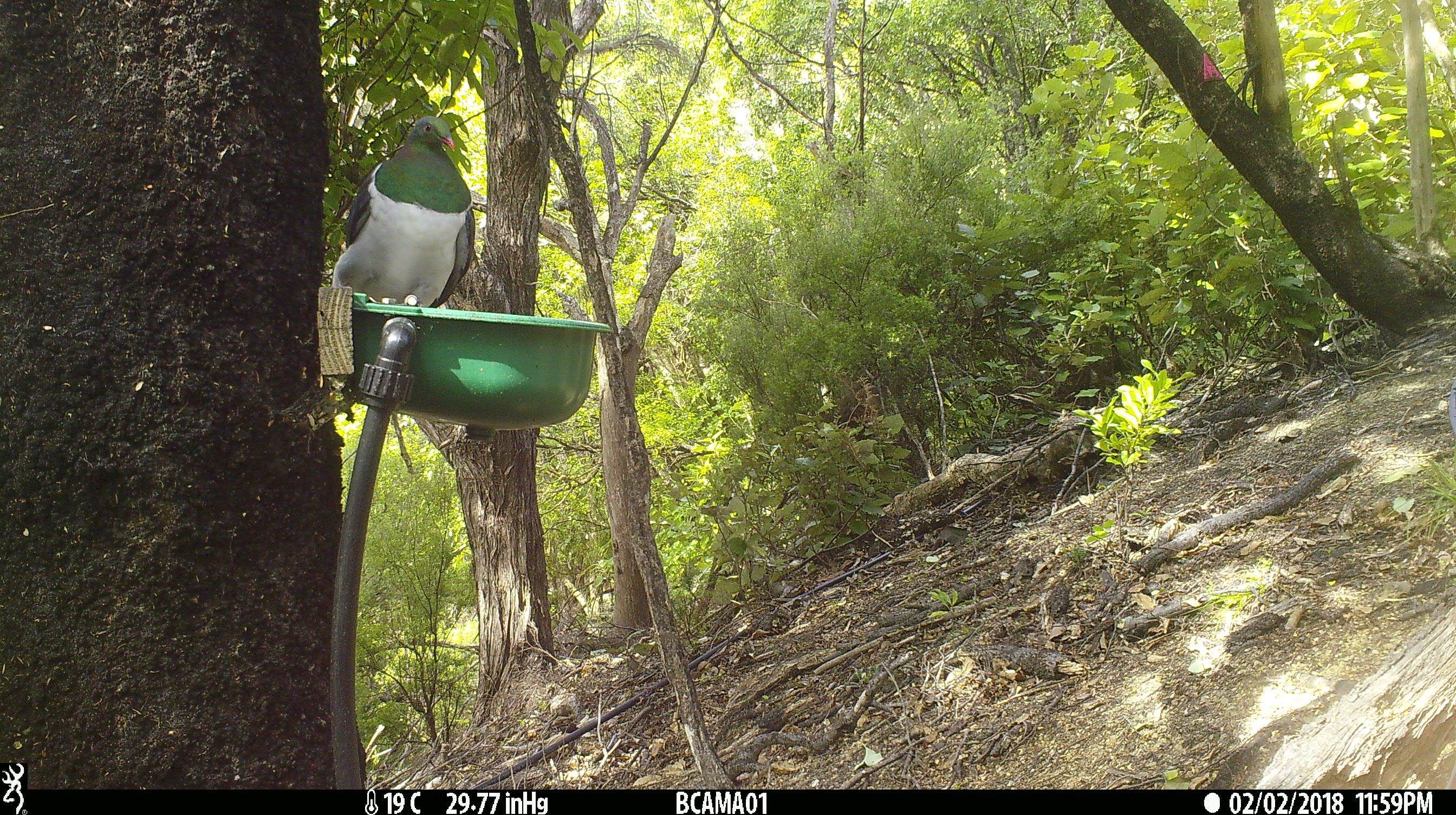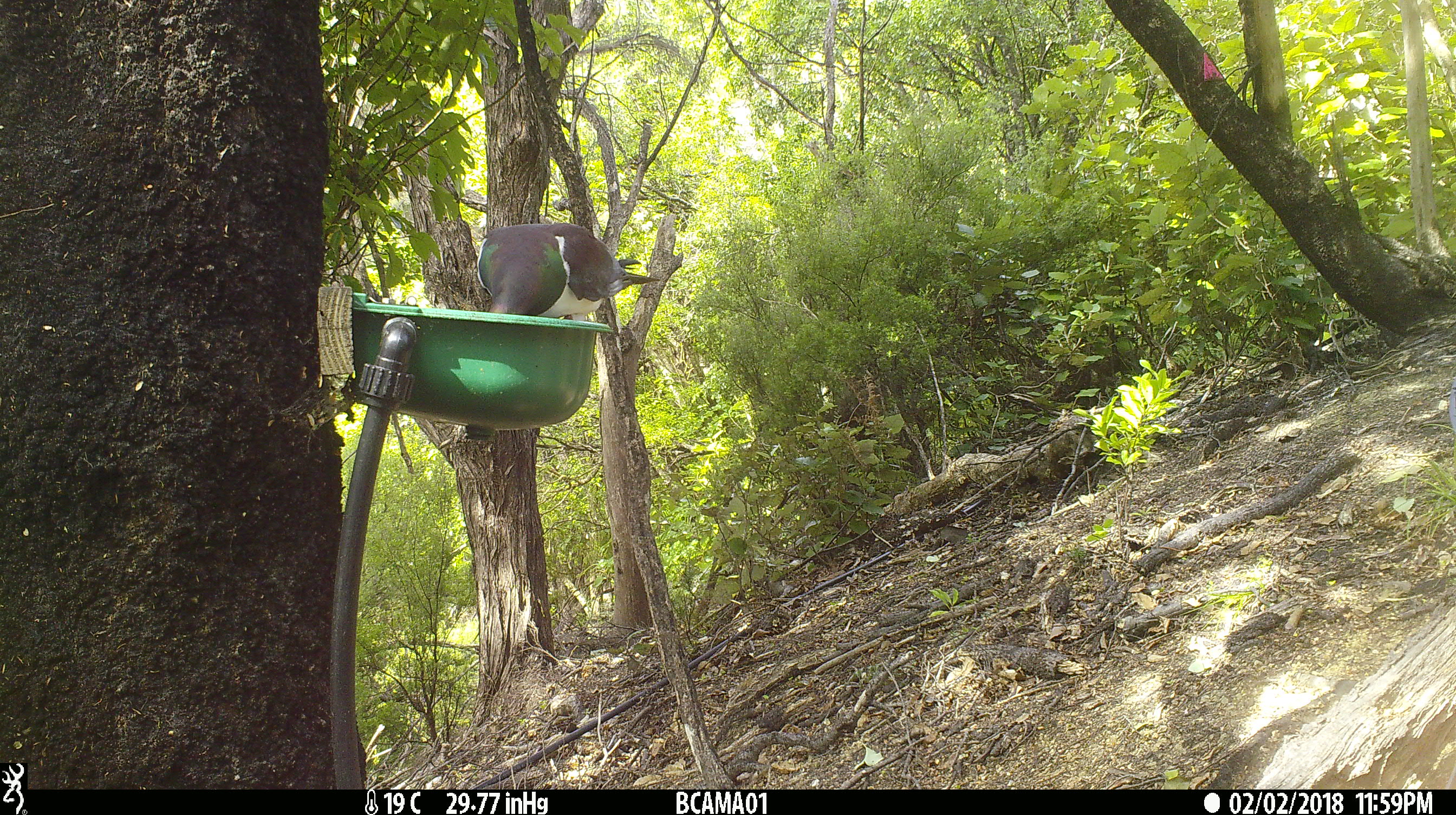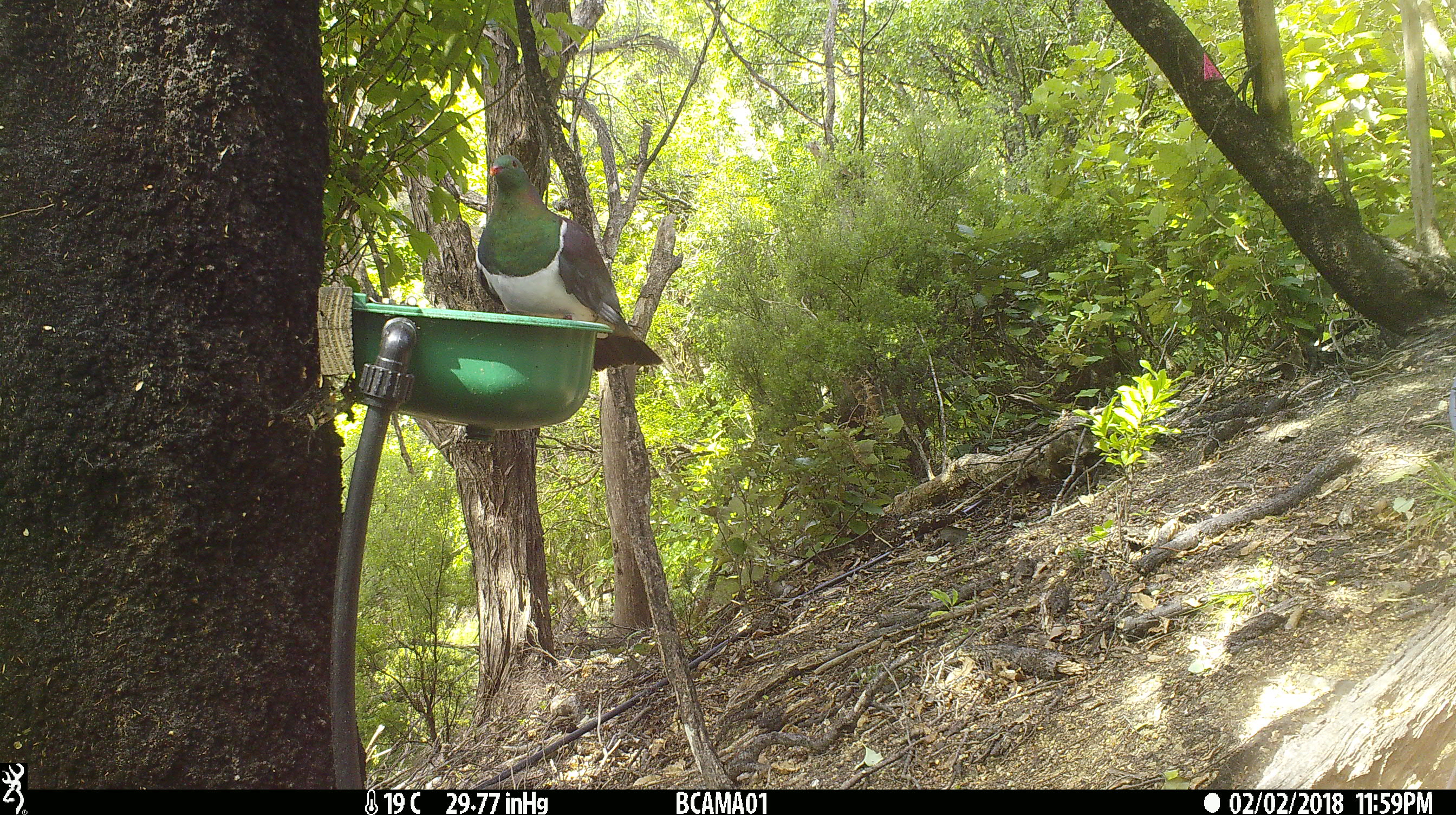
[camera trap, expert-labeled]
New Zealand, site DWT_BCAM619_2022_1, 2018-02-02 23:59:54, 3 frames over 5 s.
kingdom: Animalia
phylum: Chordata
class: Aves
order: Columbiformes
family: Columbidae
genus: Hemiphaga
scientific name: Hemiphaga novaeseelandiae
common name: new zealand pigeon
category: kereru